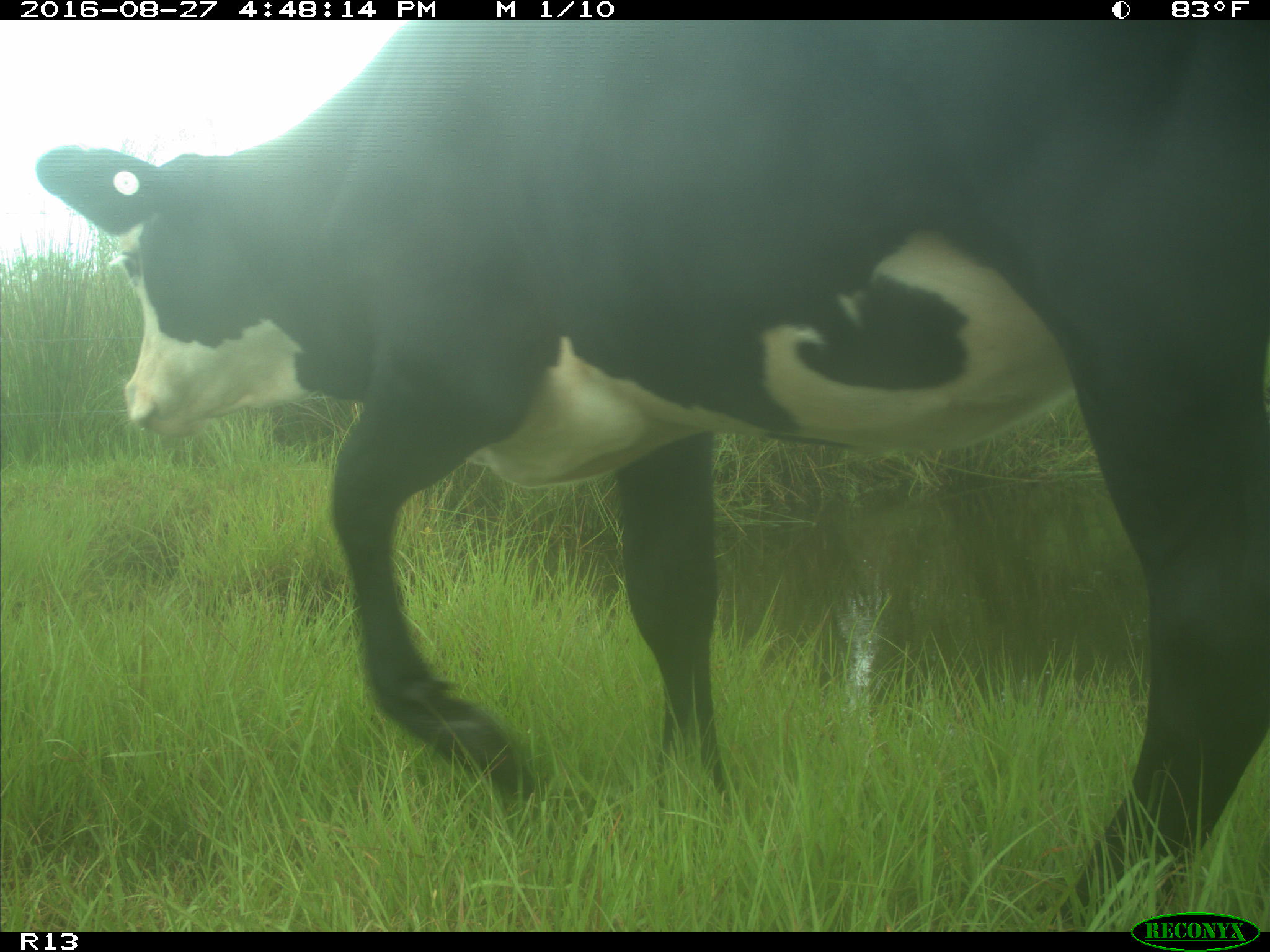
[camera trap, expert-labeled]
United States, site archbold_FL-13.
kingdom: Animalia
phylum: Chordata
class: Mammalia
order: Artiodactyla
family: Bovidae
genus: Bos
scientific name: Bos taurus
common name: domestic cow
Bos taurus (domestic cow).